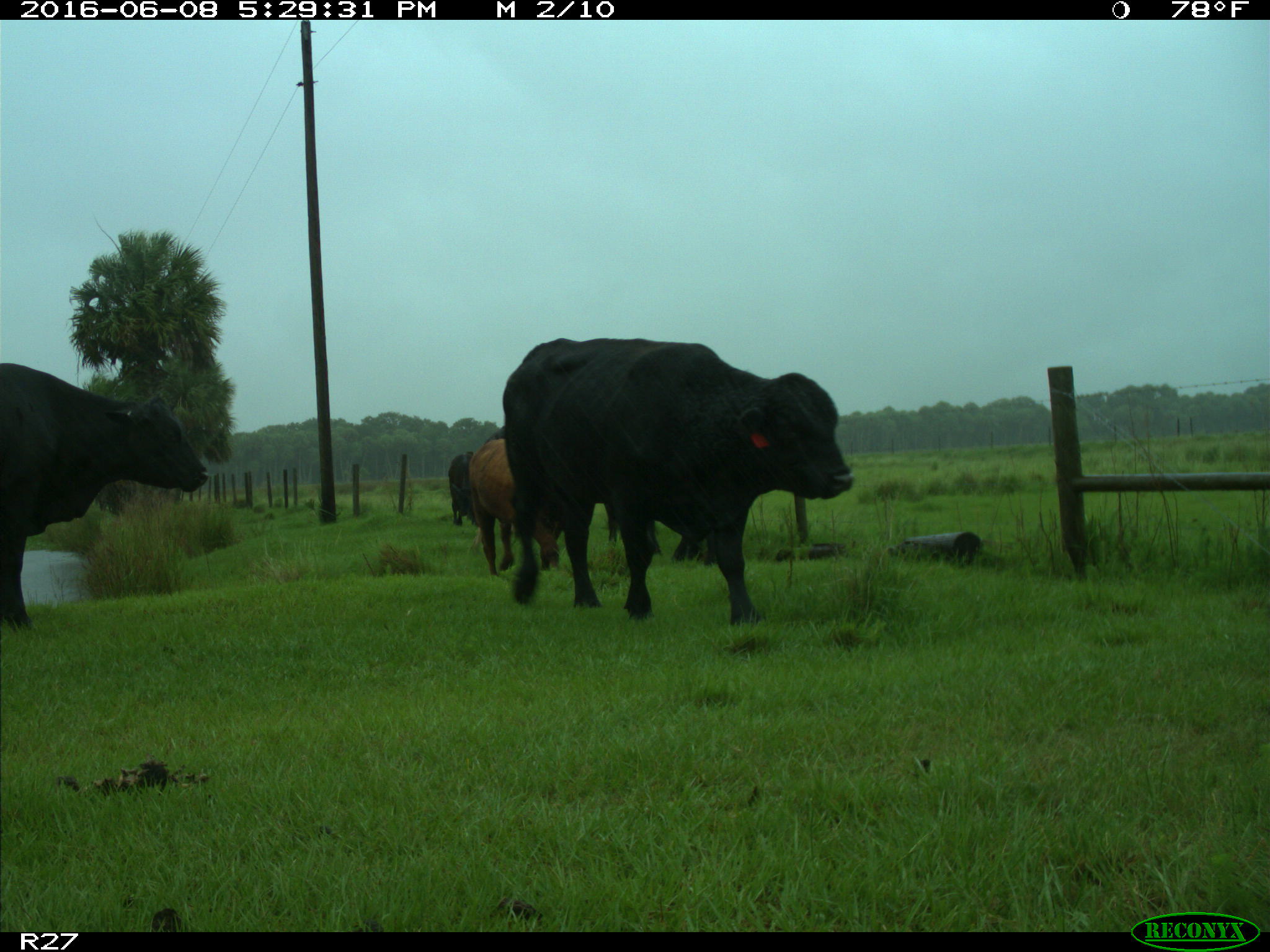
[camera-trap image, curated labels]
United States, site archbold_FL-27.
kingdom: Animalia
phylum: Chordata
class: Mammalia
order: Artiodactyla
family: Bovidae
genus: Bos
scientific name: Bos taurus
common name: domestic cow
Bos taurus (domestic cow).